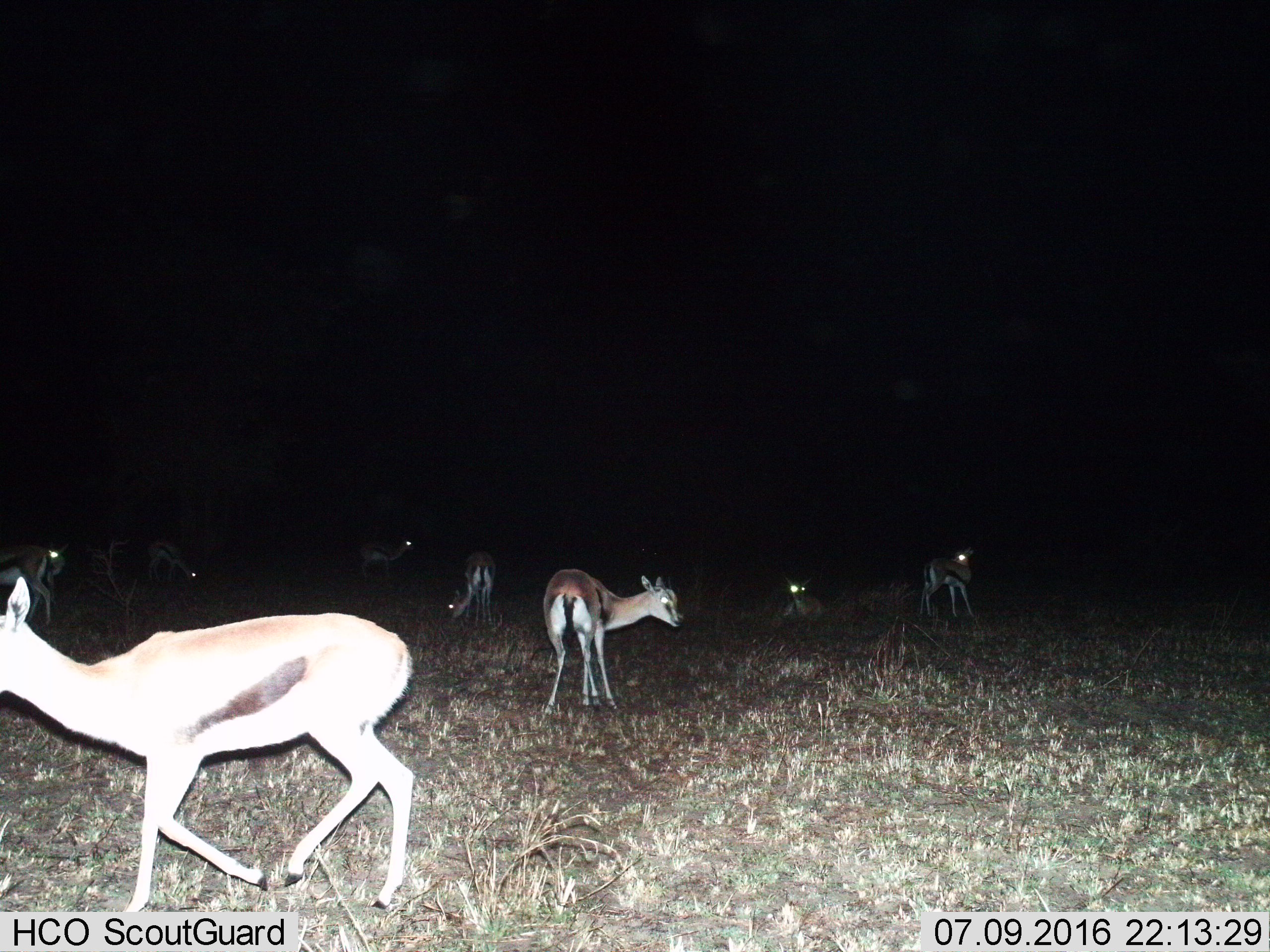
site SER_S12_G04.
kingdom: Animalia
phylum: Chordata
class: Mammalia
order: Artiodactyla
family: Bovidae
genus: Eudorcas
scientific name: Eudorcas thomsonii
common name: thomson's gazelle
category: gazellethomsons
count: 8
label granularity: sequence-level